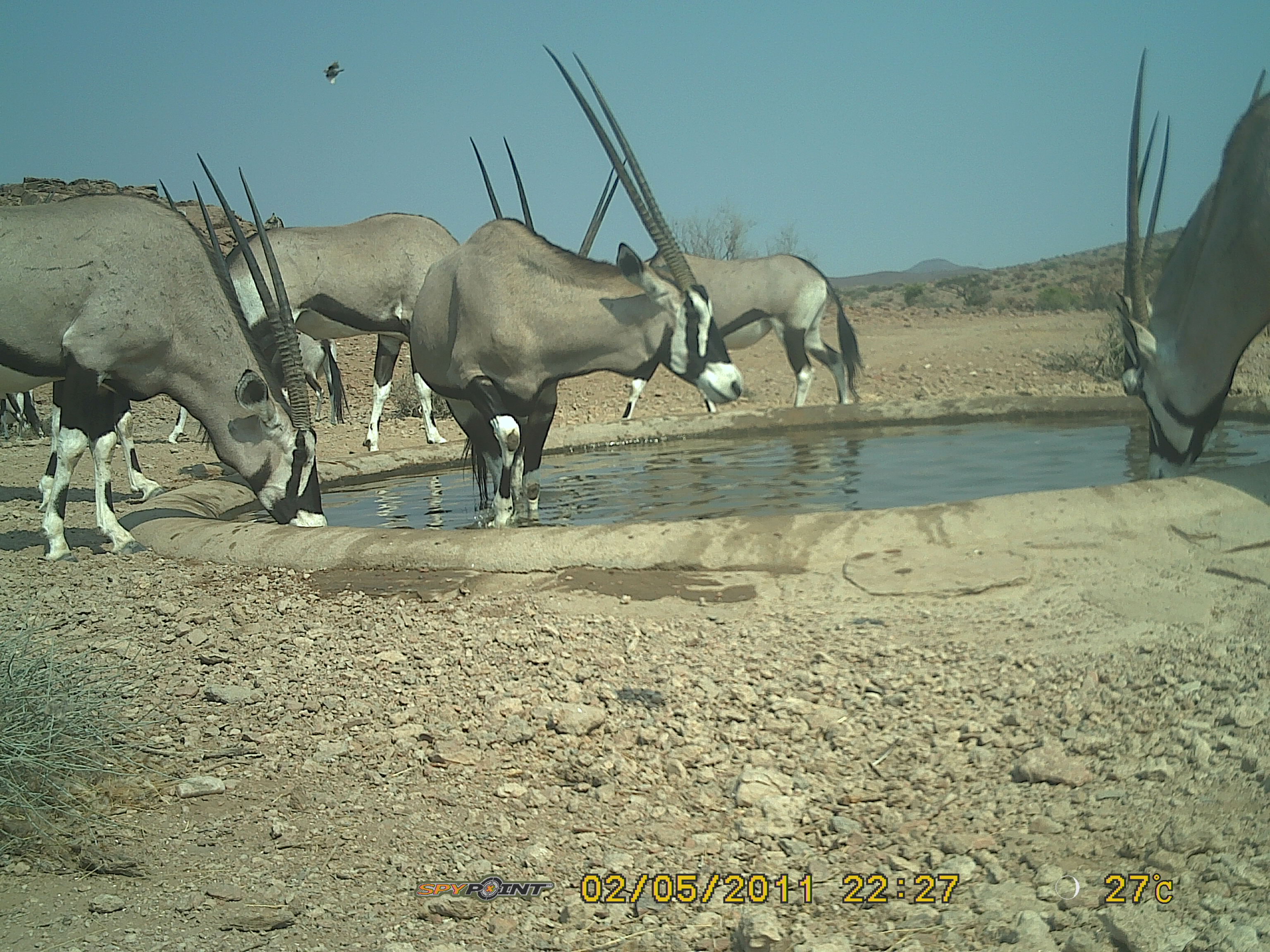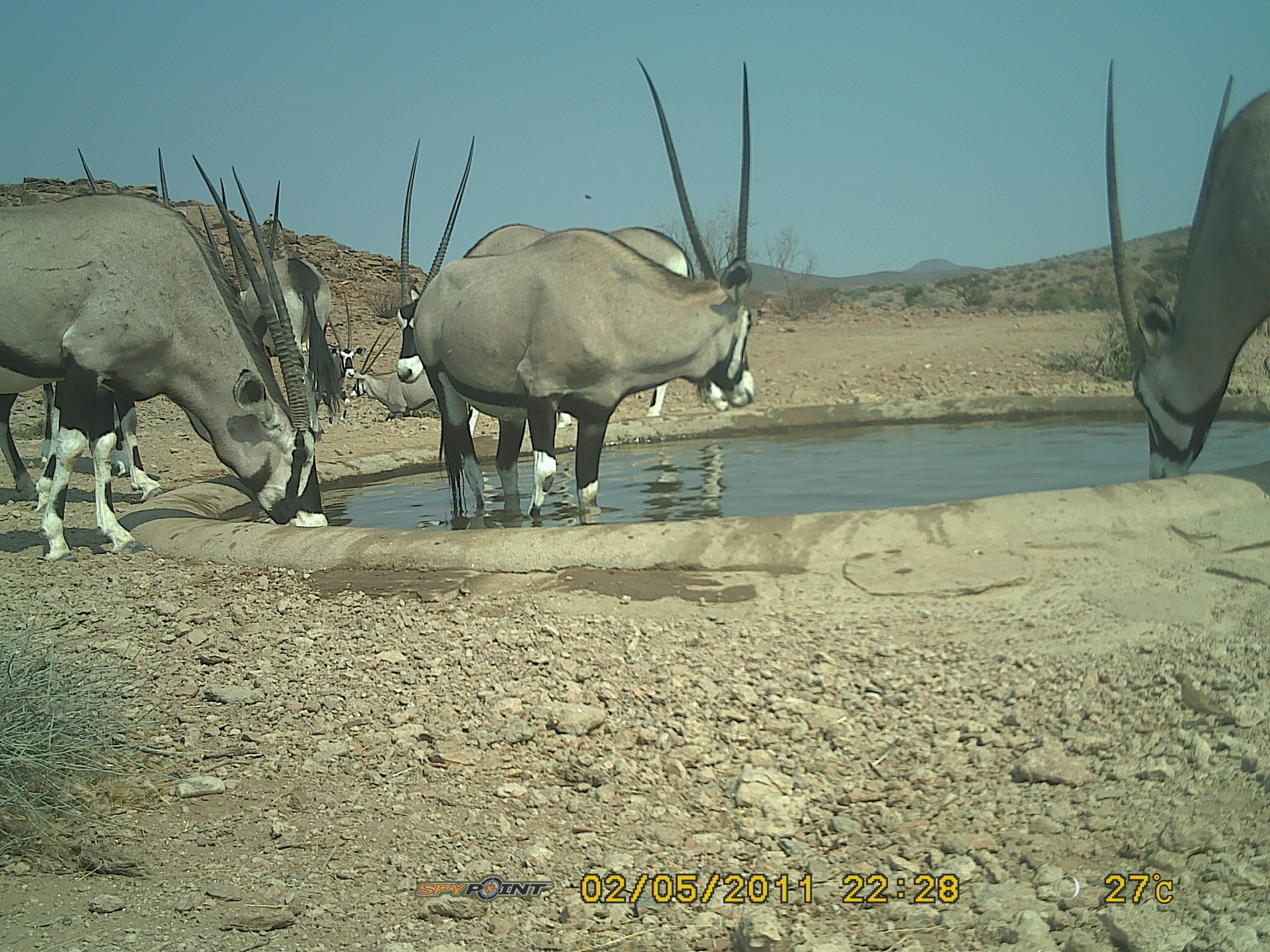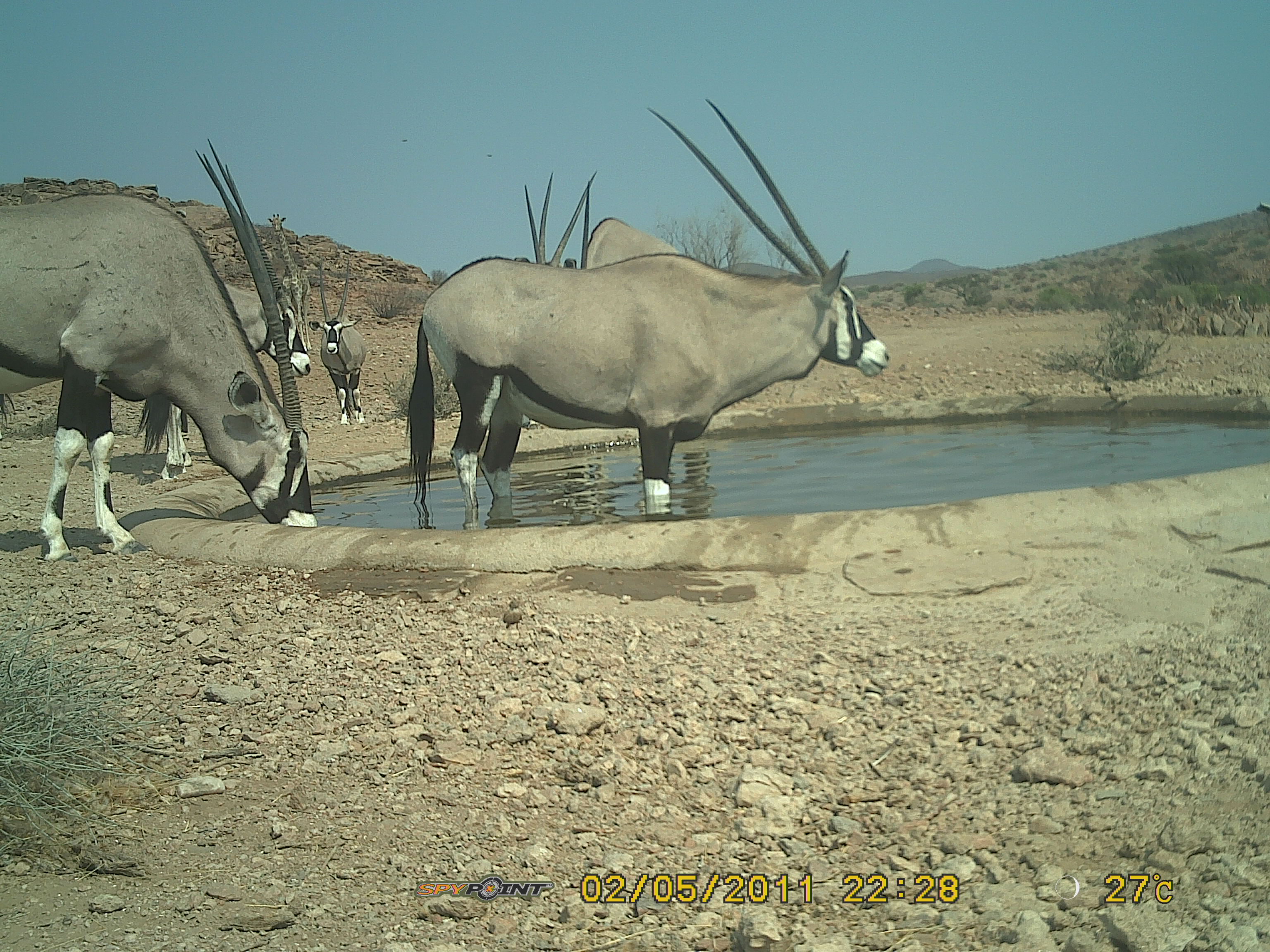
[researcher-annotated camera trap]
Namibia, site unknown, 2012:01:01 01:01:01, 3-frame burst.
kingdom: Animalia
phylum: Chordata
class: Mammalia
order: Artiodactyla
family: Bovidae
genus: Oryx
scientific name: Oryx gazella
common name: gemsbok